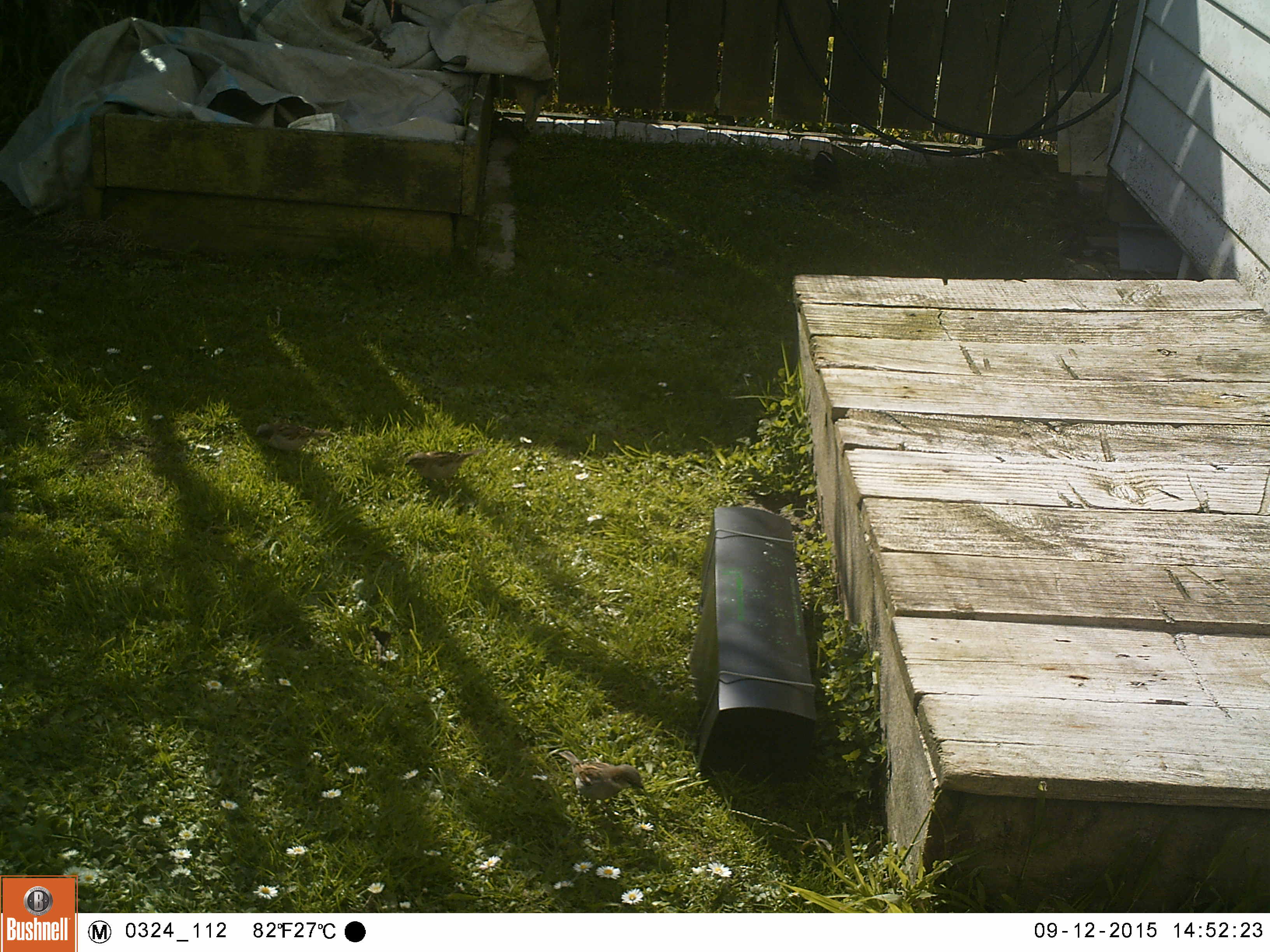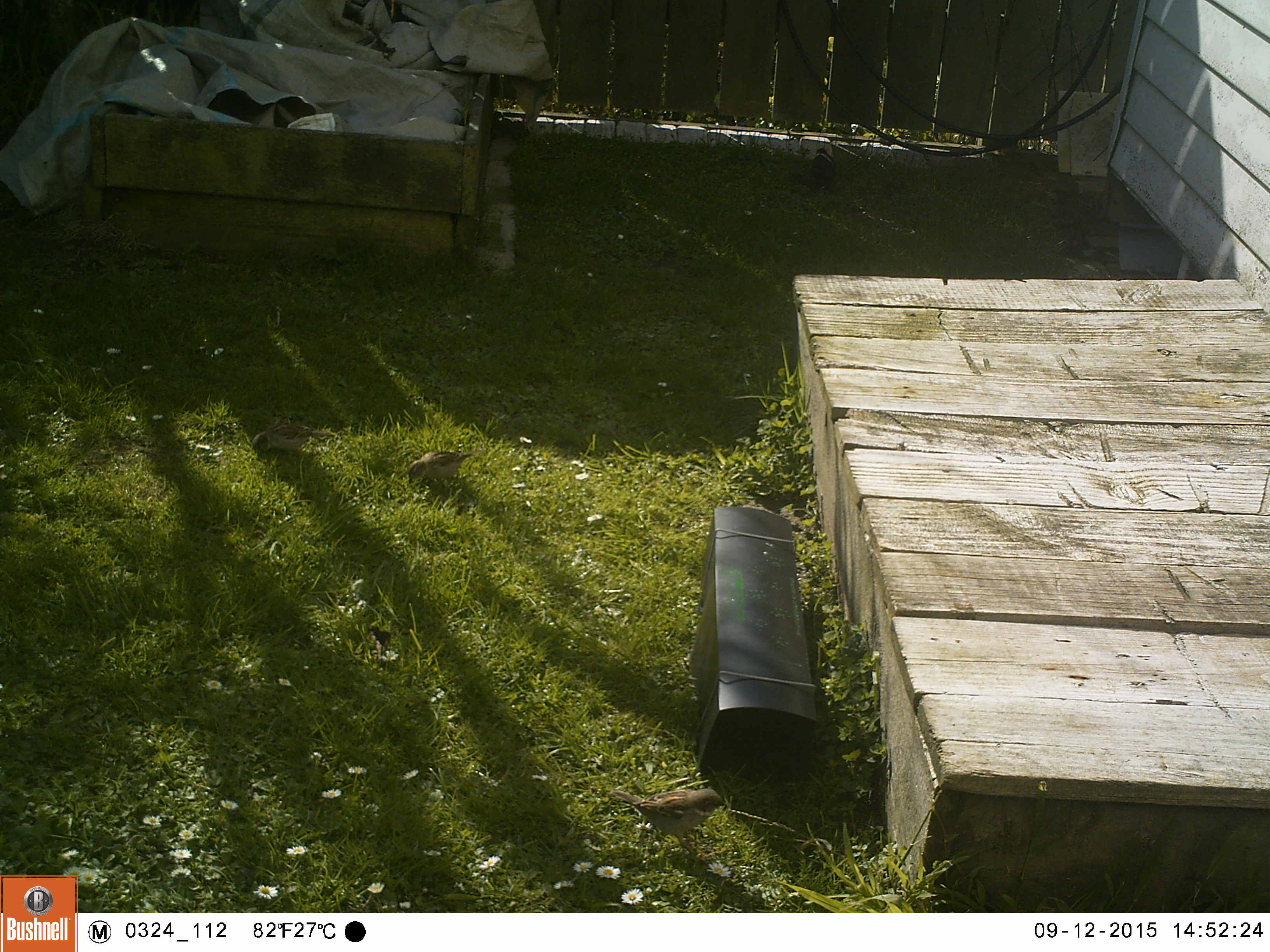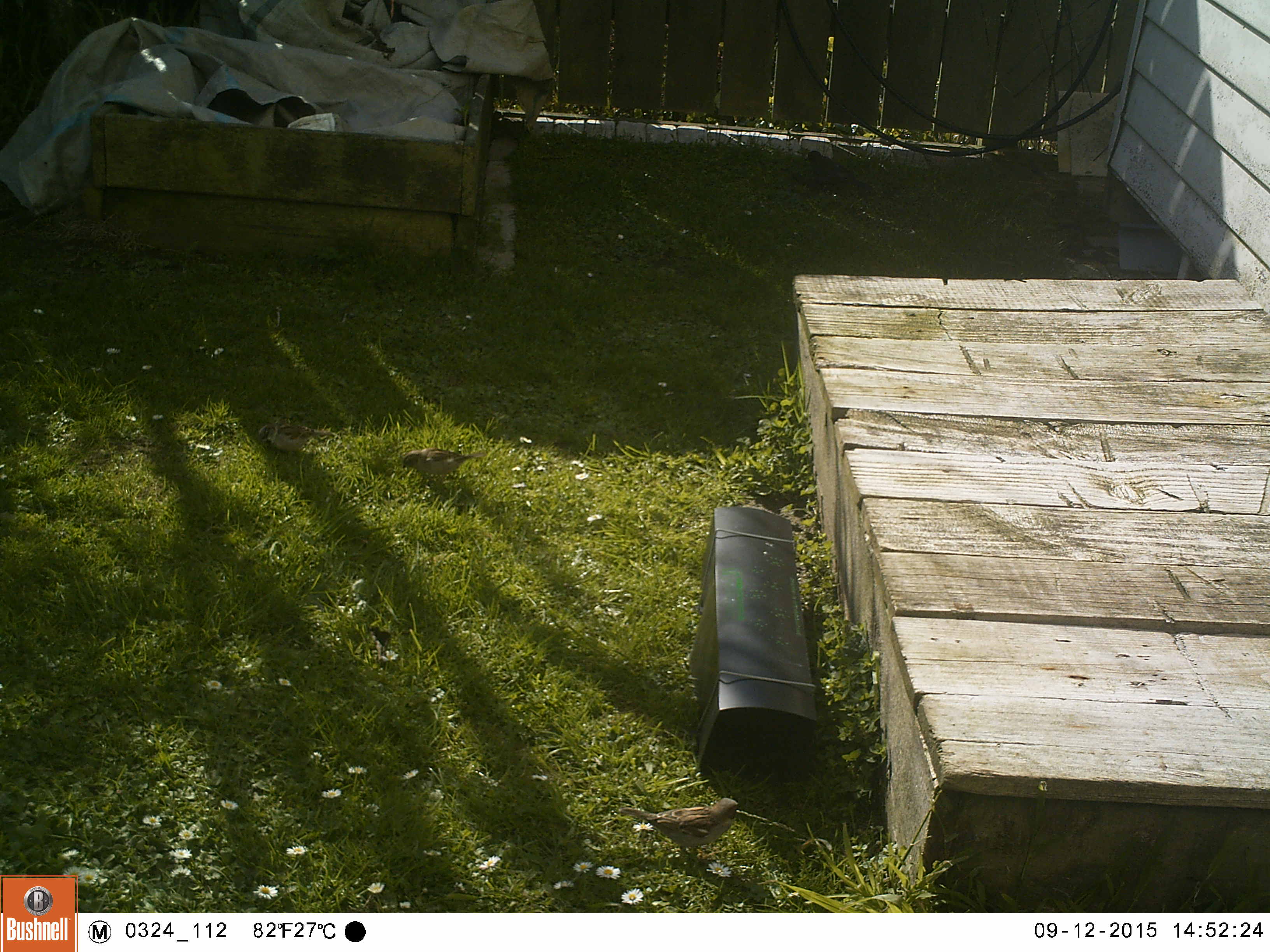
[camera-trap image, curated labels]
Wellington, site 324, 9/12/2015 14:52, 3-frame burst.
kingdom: Animalia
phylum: Chordata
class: Aves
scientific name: Aves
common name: bird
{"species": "bird (Aves)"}